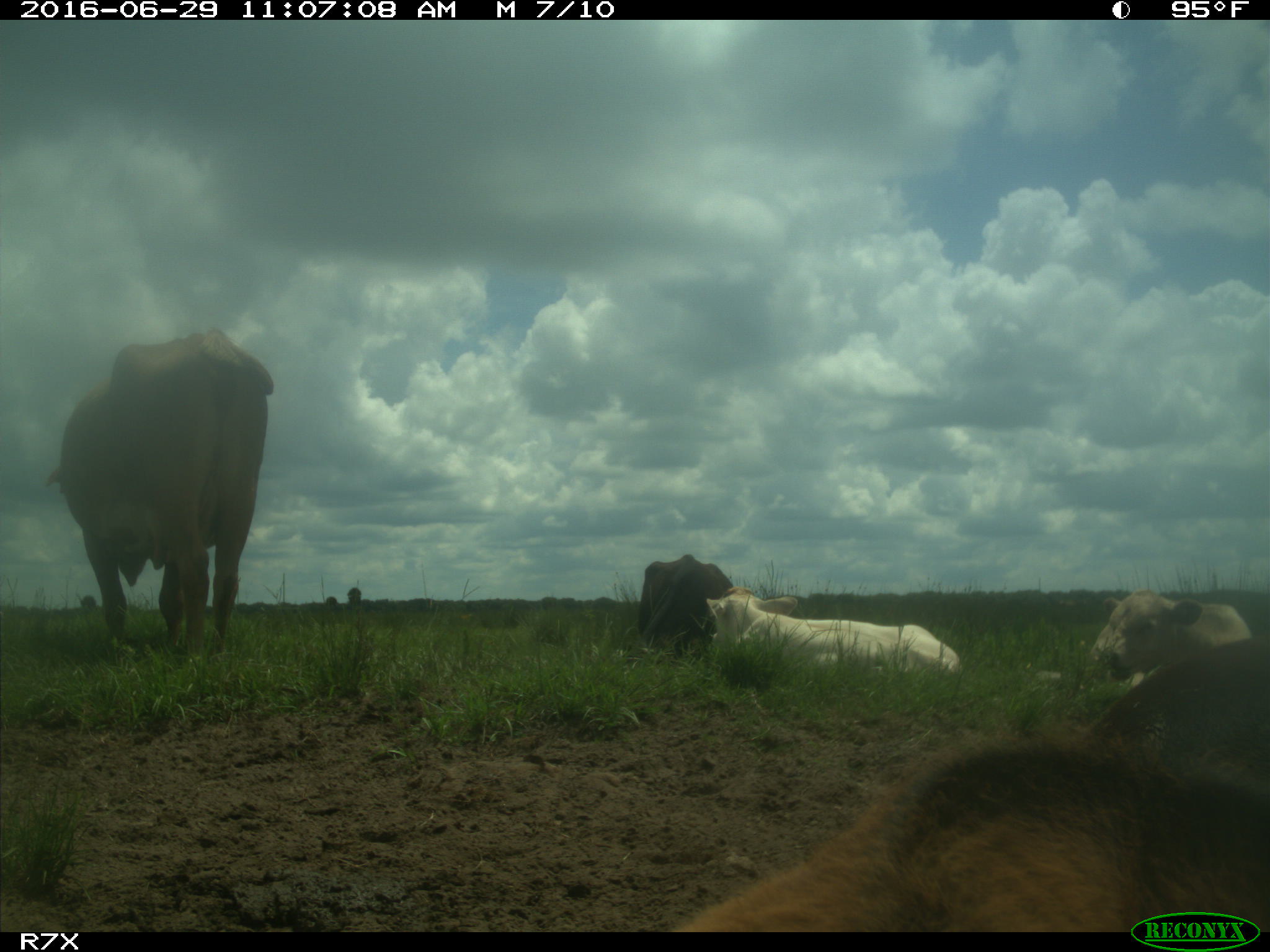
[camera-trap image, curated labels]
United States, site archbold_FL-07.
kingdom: Animalia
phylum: Chordata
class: Mammalia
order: Artiodactyla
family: Bovidae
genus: Bos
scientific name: Bos taurus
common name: domestic cow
Bos taurus (domestic cow).